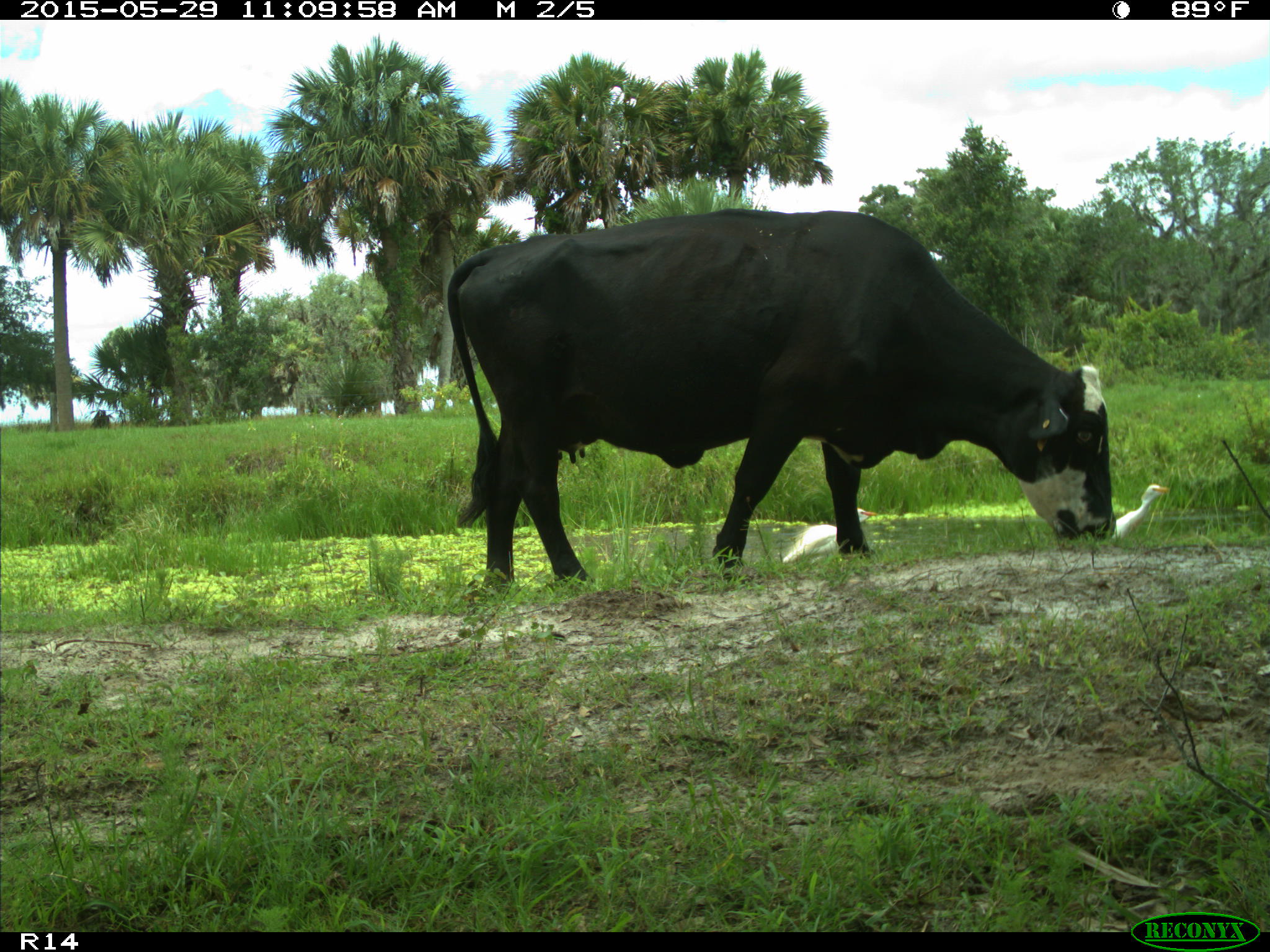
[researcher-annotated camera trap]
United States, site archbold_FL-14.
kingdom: Animalia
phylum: Chordata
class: Mammalia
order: Artiodactyla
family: Bovidae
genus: Bos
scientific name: Bos taurus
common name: domestic cow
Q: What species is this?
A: Bos taurus (domestic cow).